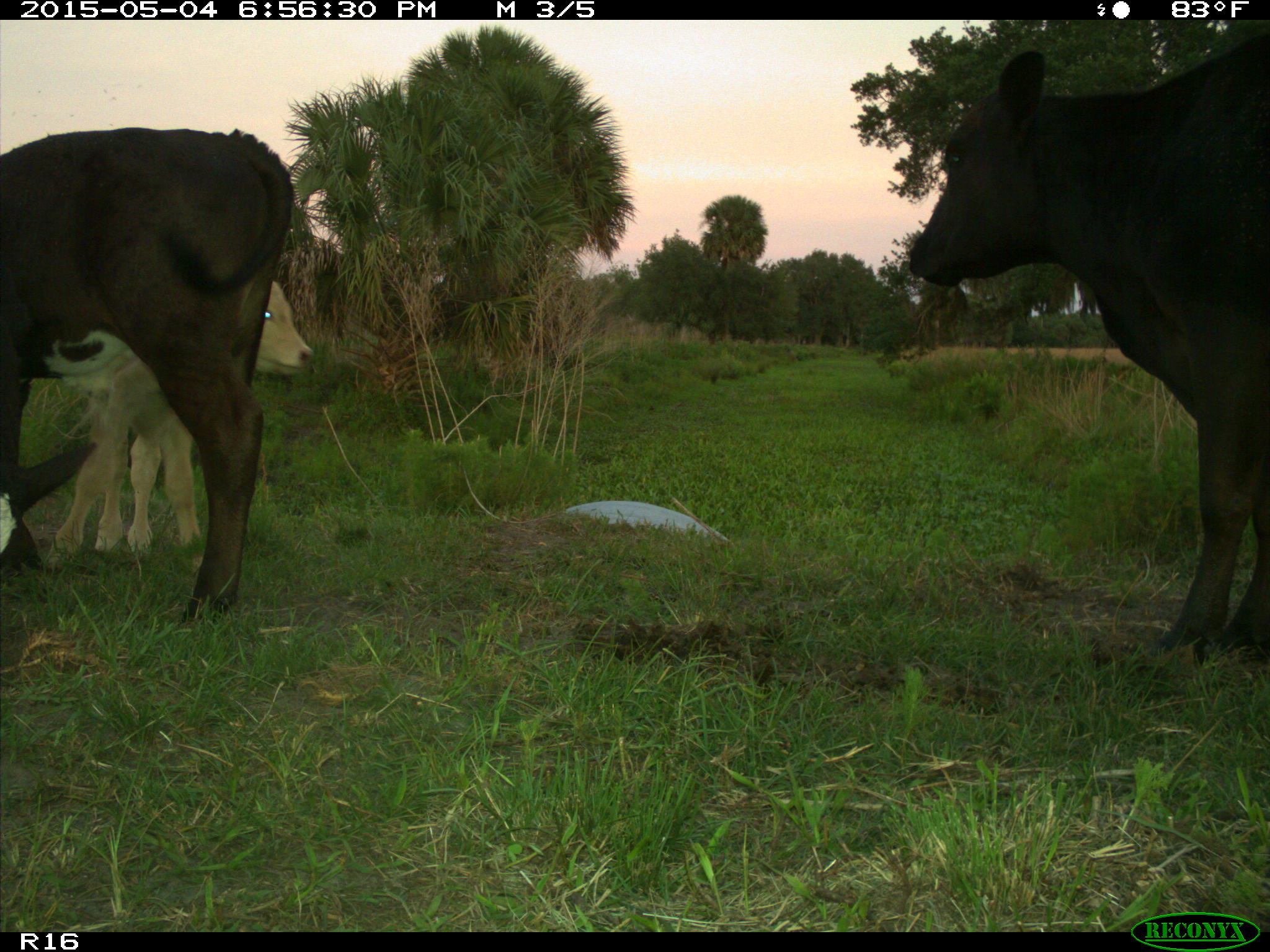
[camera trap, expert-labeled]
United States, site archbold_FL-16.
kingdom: Animalia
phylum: Chordata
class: Mammalia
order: Artiodactyla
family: Bovidae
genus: Bos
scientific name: Bos taurus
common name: domestic cow